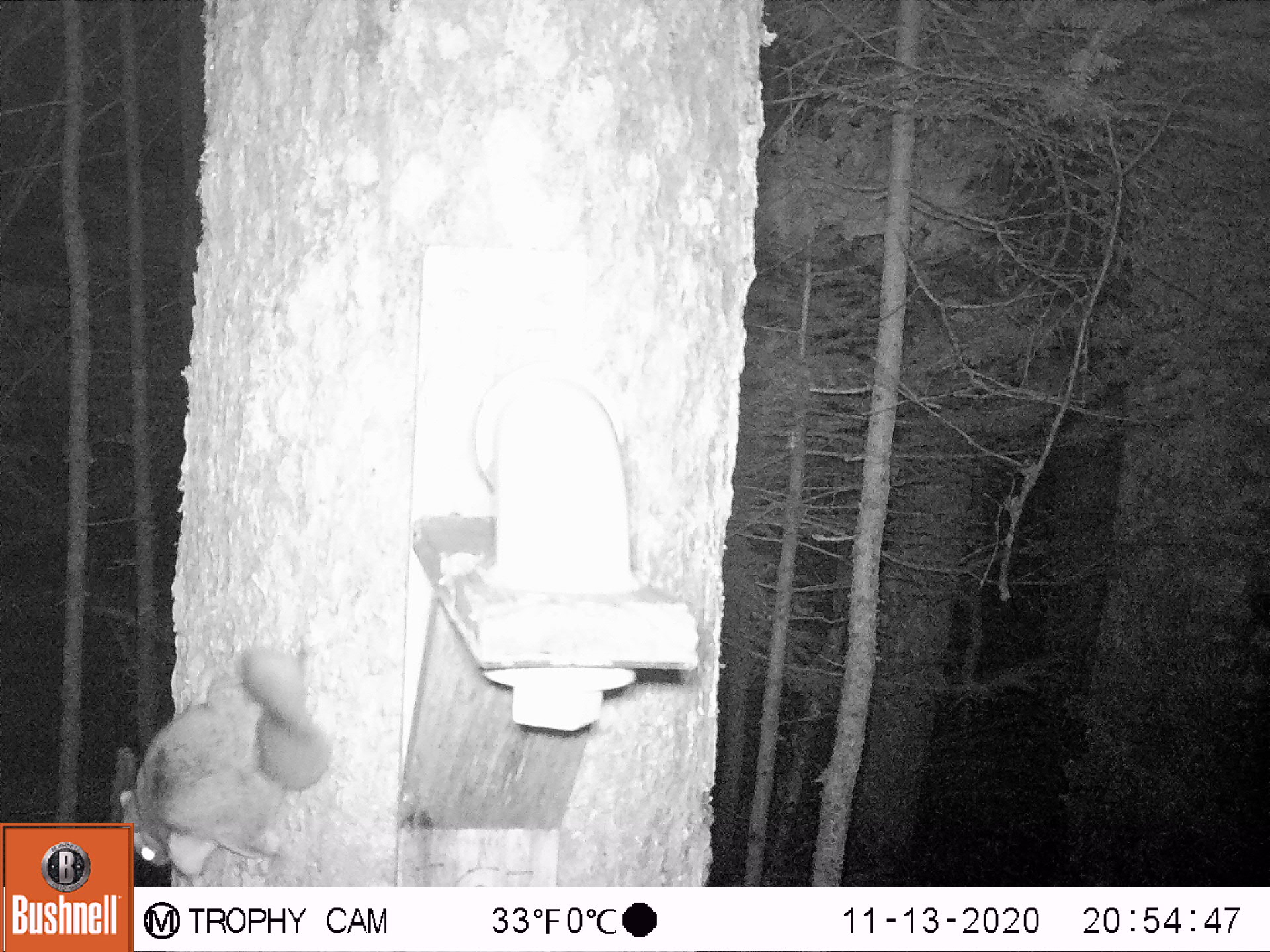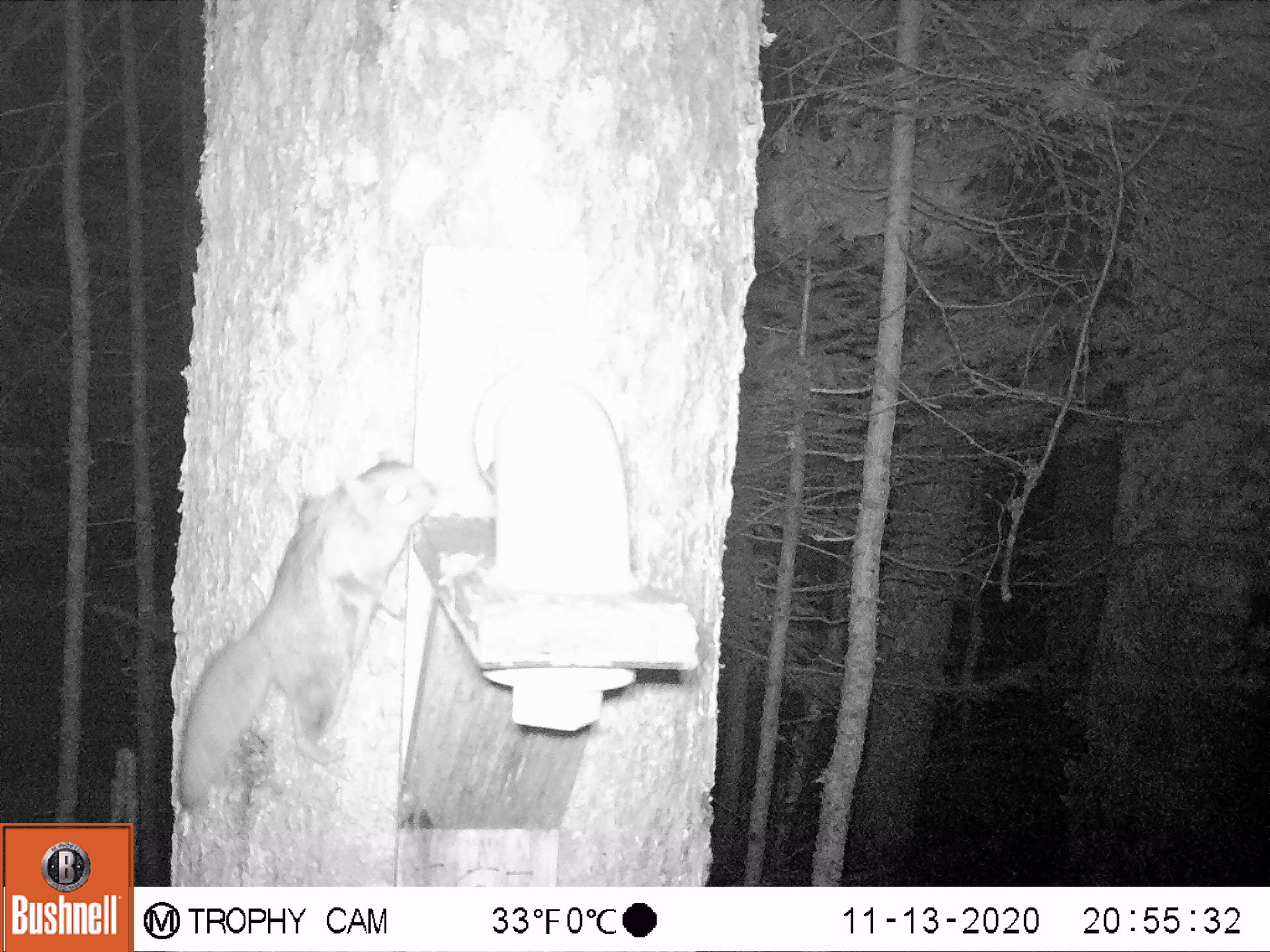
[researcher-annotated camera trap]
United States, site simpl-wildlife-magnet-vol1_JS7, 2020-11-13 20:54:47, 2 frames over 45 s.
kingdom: Animalia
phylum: Chordata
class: Mammalia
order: Rodentia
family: Sciuridae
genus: Glaucomys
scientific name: Glaucomys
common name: flying squirrel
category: flying squirrel sp.